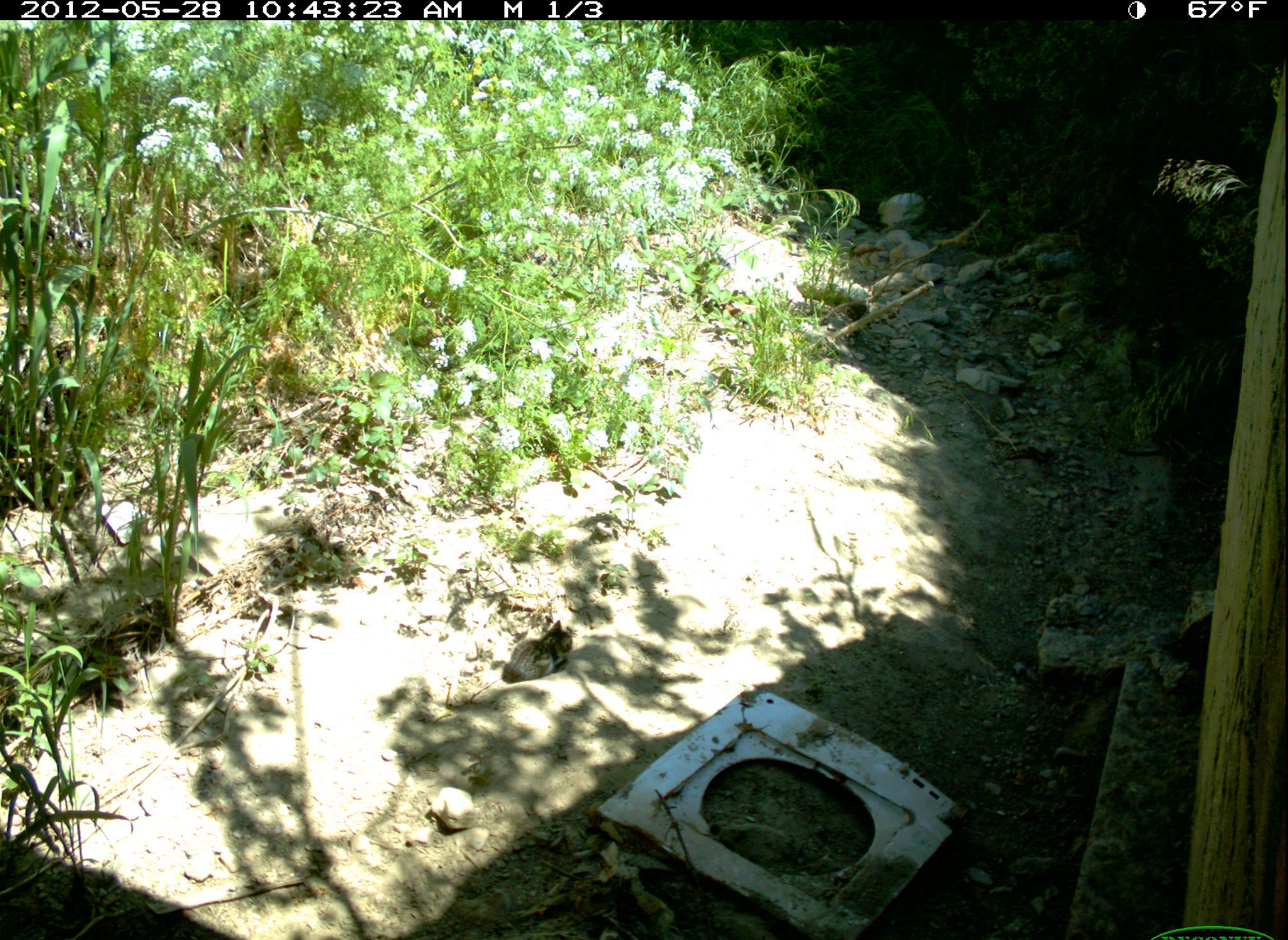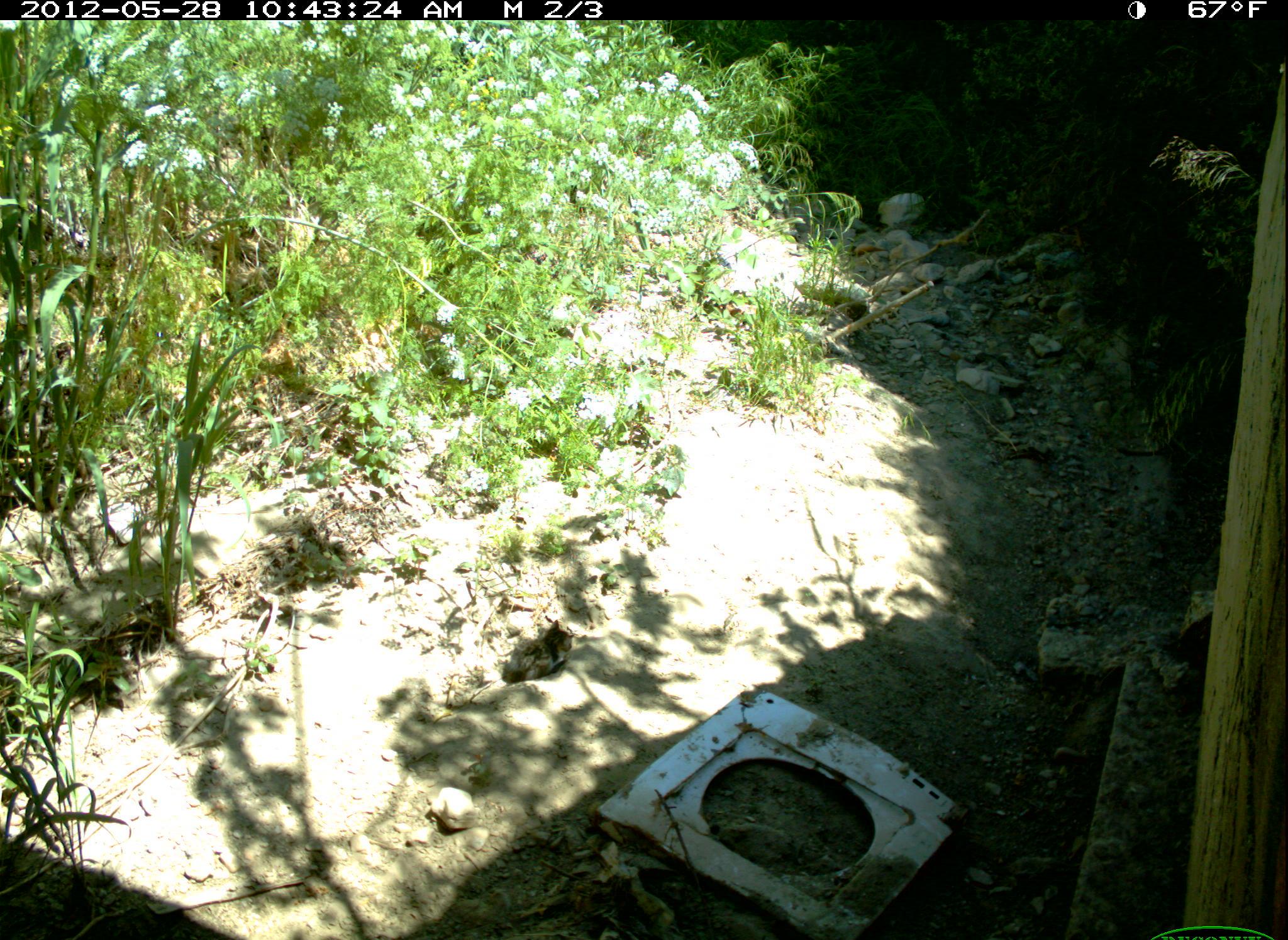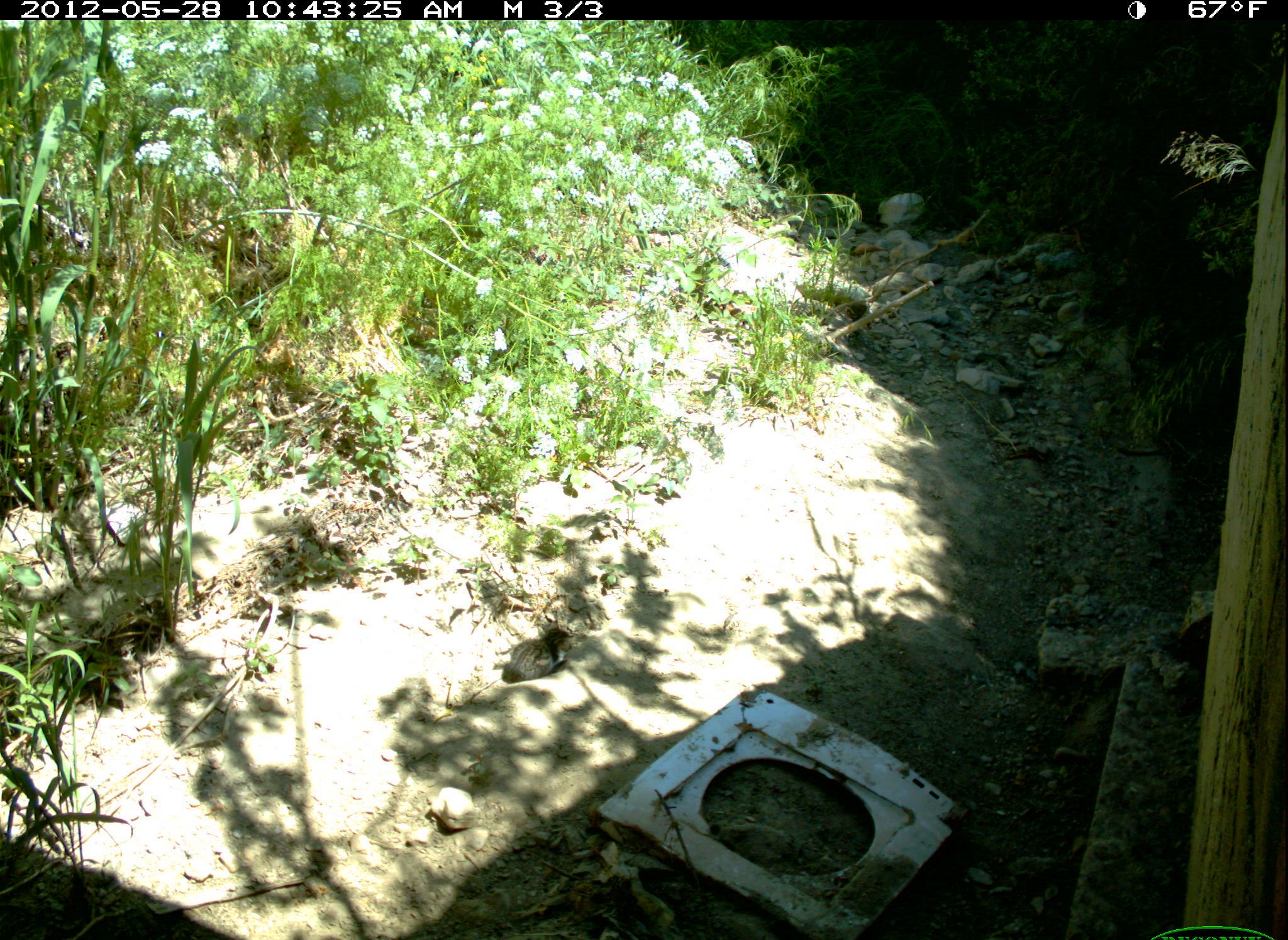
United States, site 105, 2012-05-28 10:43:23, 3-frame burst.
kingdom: Animalia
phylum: Chordata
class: Mammalia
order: Carnivora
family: Felidae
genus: Felis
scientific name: Felis catus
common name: cat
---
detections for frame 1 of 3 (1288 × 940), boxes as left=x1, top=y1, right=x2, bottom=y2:
cat: left=491, top=606, right=589, bottom=710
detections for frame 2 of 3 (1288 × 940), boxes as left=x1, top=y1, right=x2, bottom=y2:
cat: left=500, top=619, right=580, bottom=688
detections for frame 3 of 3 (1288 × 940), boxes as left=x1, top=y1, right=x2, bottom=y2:
cat: left=499, top=614, right=592, bottom=697